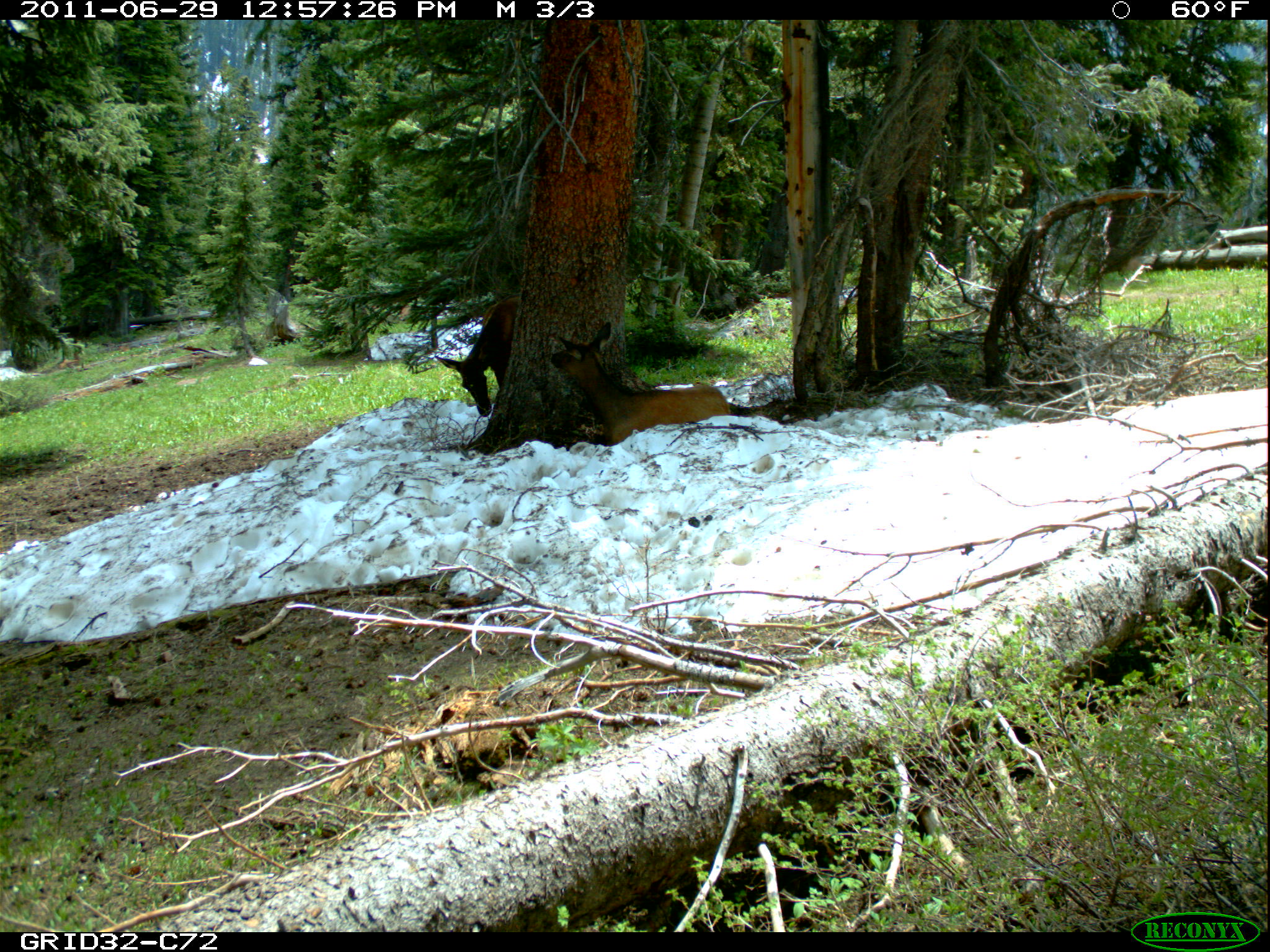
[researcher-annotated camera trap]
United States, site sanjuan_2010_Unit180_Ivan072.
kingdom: Animalia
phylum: Chordata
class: Mammalia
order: Artiodactyla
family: Cervidae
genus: Cervus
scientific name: Cervus elaphus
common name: red deer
Cervus elaphus (red deer).